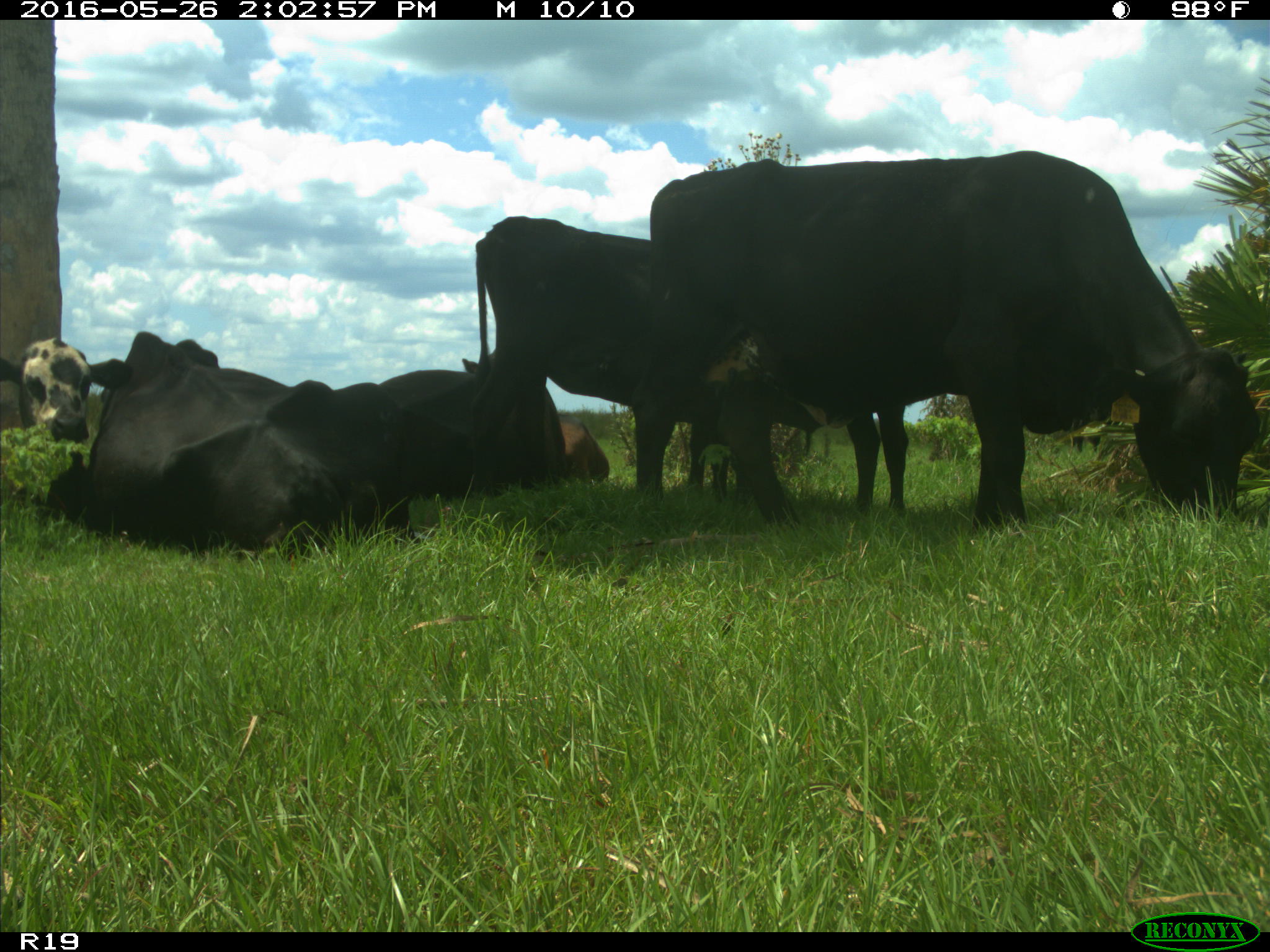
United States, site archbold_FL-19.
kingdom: Animalia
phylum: Chordata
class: Mammalia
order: Artiodactyla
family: Bovidae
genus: Bos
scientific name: Bos taurus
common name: domestic cow